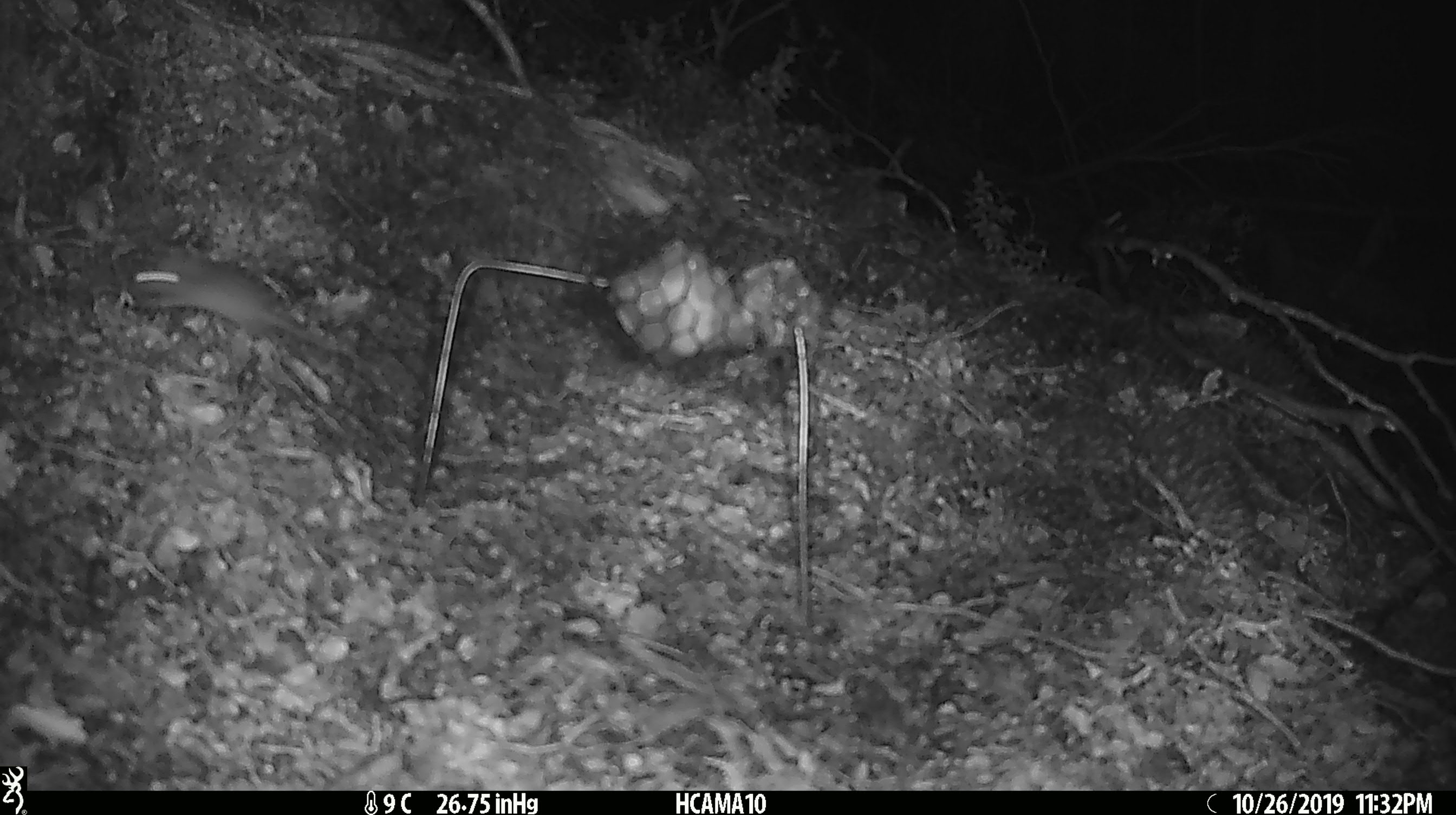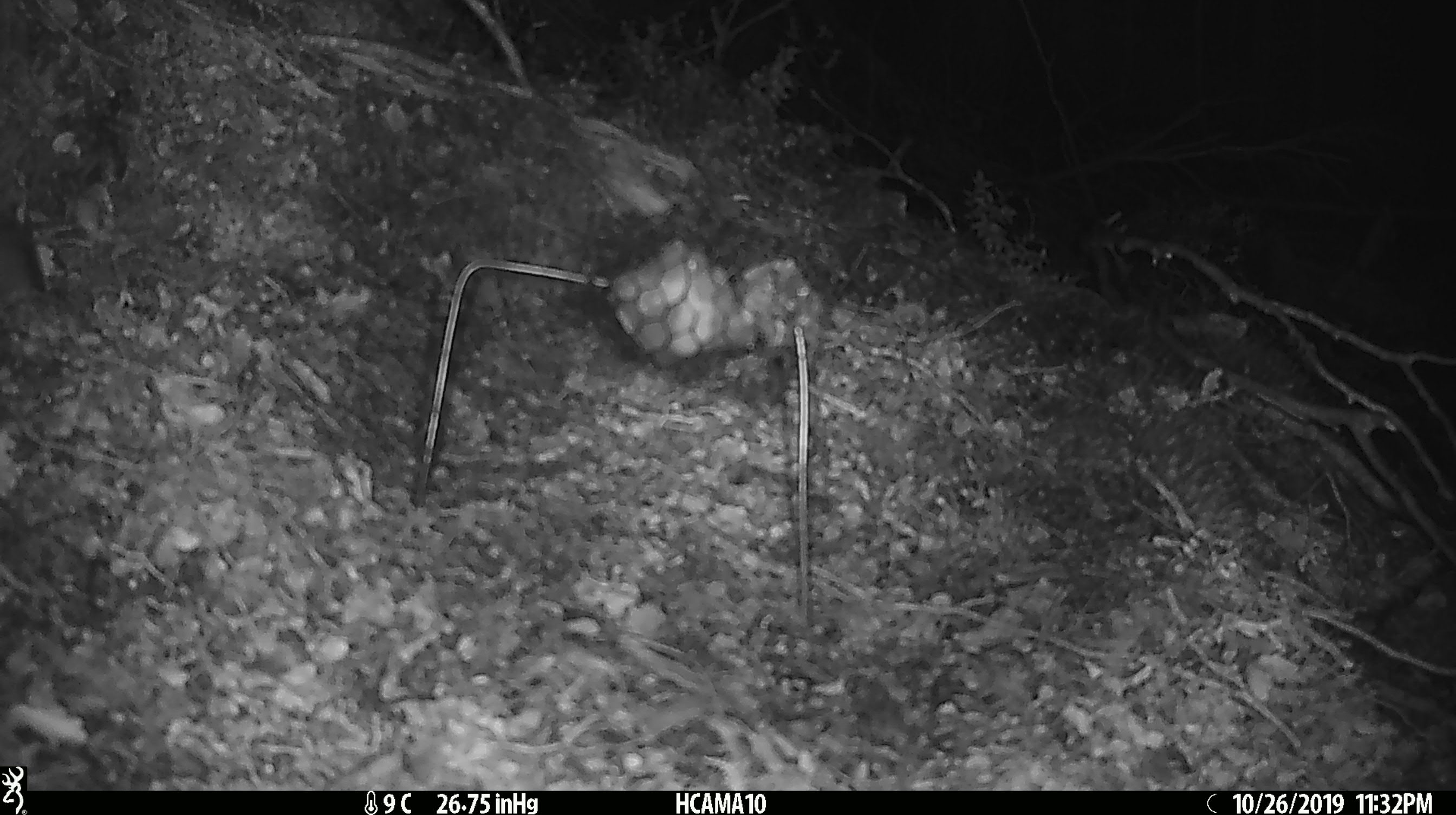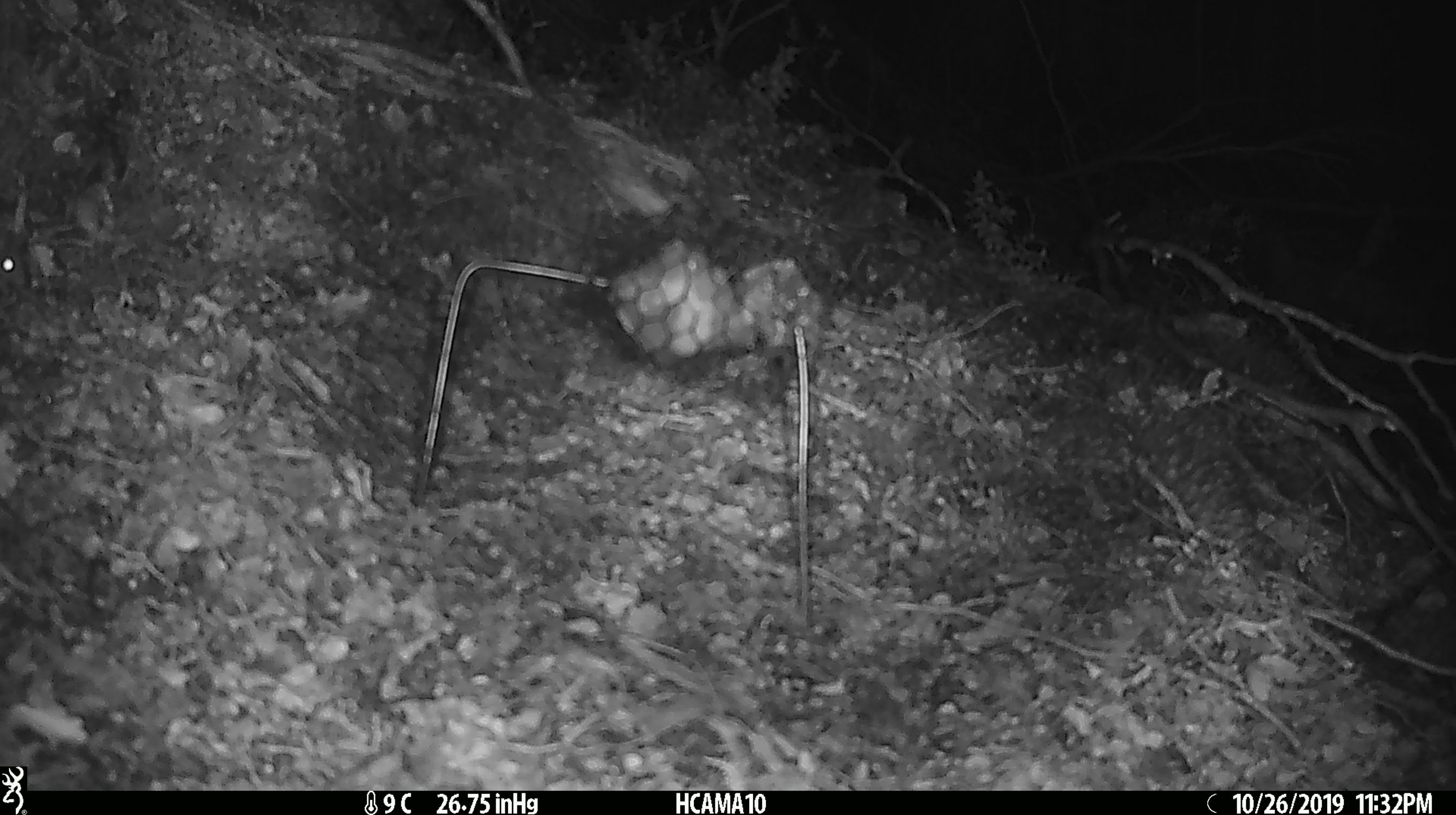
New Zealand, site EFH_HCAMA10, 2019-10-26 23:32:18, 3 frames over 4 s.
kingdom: Animalia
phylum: Chordata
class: Mammalia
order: Rodentia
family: Muridae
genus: Mus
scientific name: Mus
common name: mouse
Mouse (Mus).